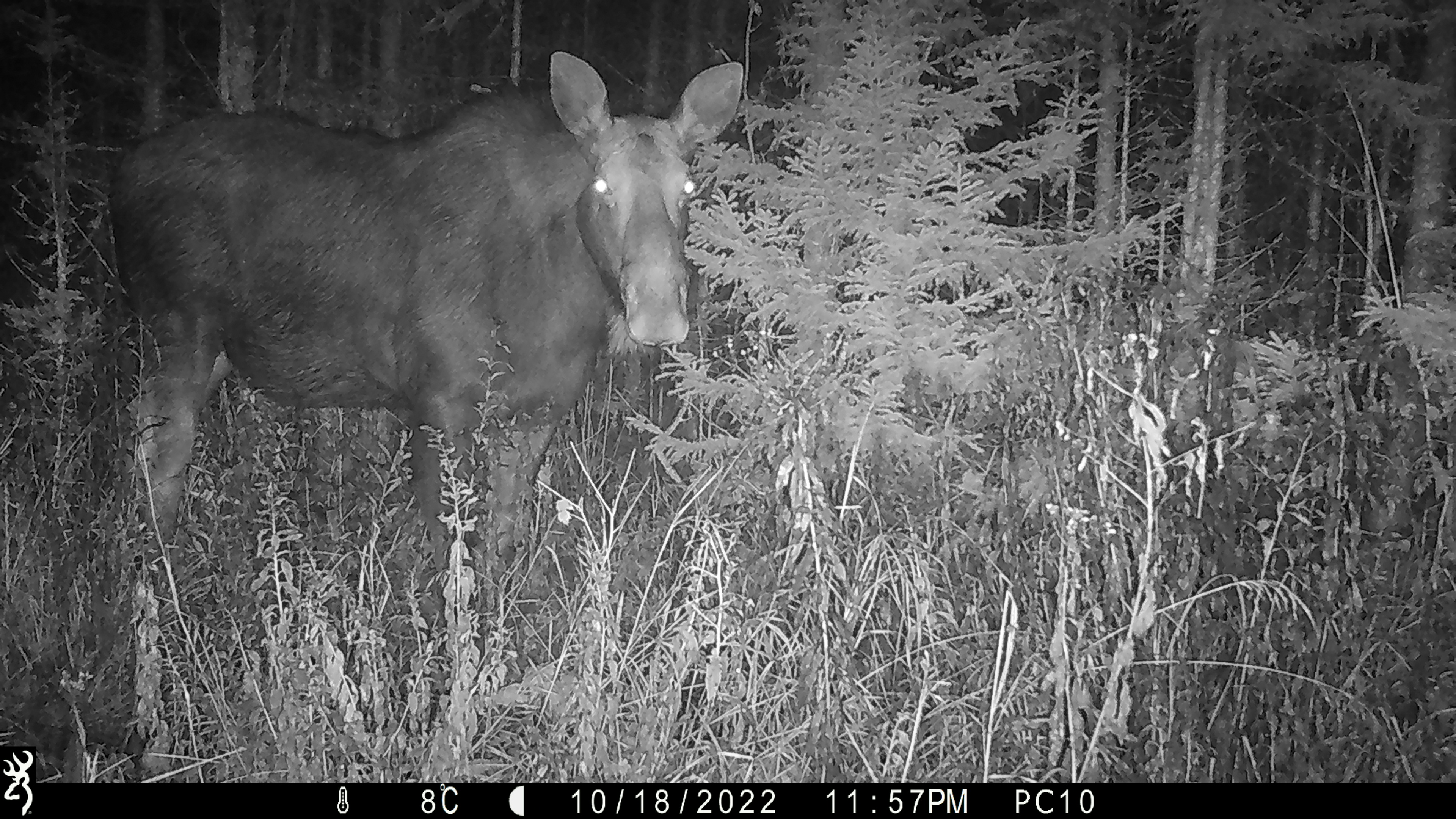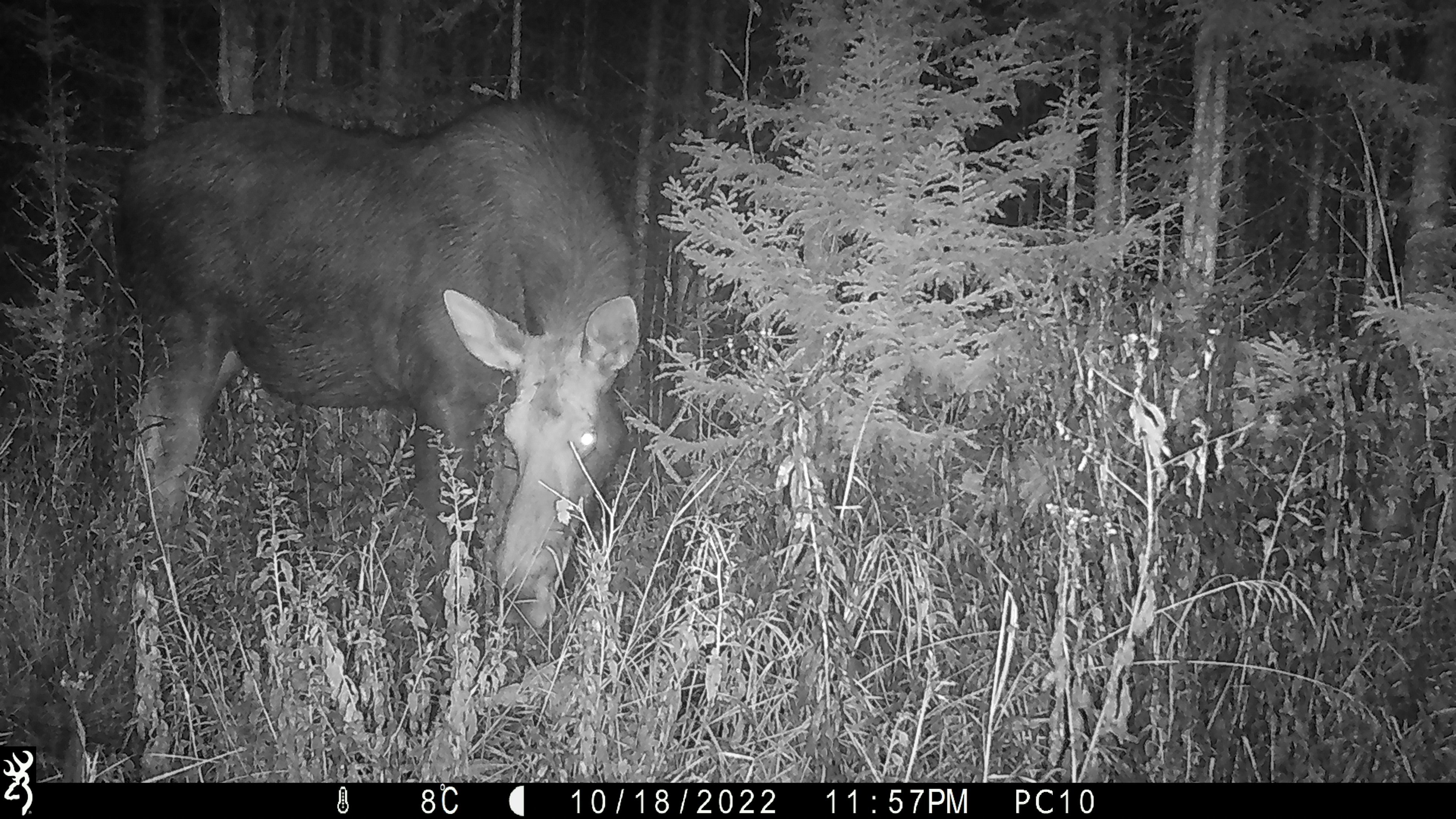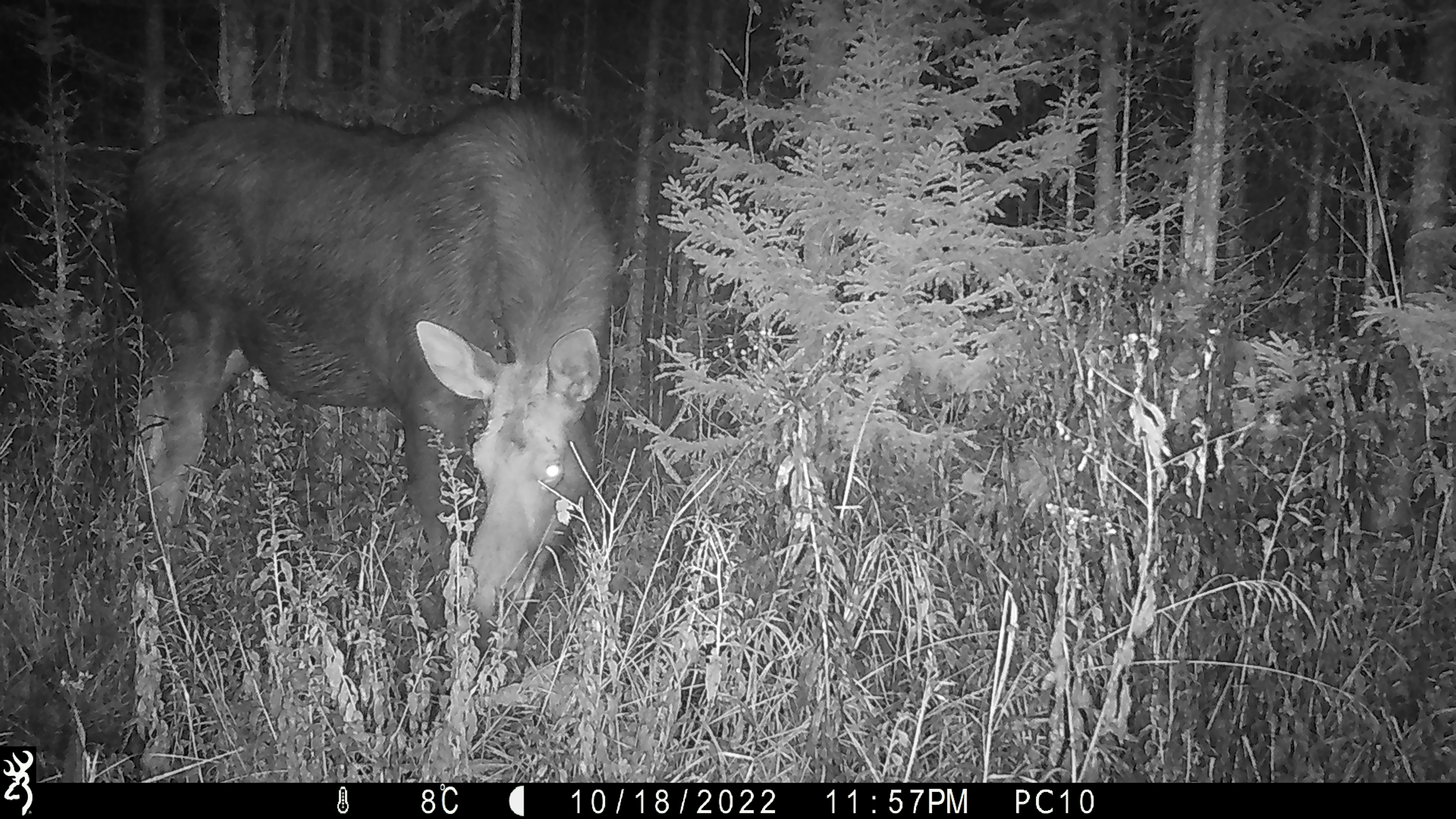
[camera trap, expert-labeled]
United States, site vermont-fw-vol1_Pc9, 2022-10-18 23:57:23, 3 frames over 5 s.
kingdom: Animalia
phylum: Chordata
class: Mammalia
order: Artiodactyla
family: Cervidae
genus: Alces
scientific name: Alces alces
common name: moose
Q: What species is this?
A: Moose (Alces alces).